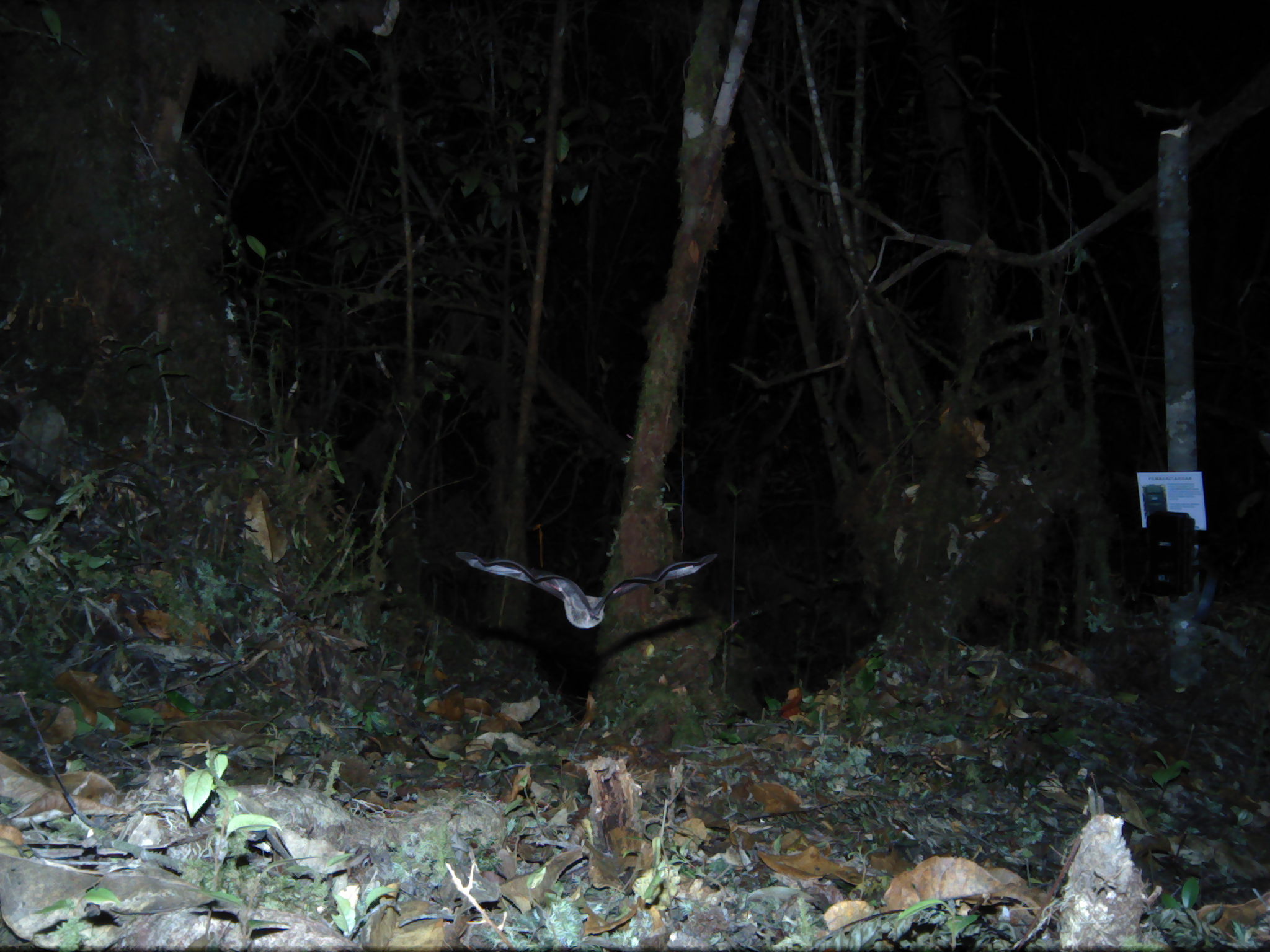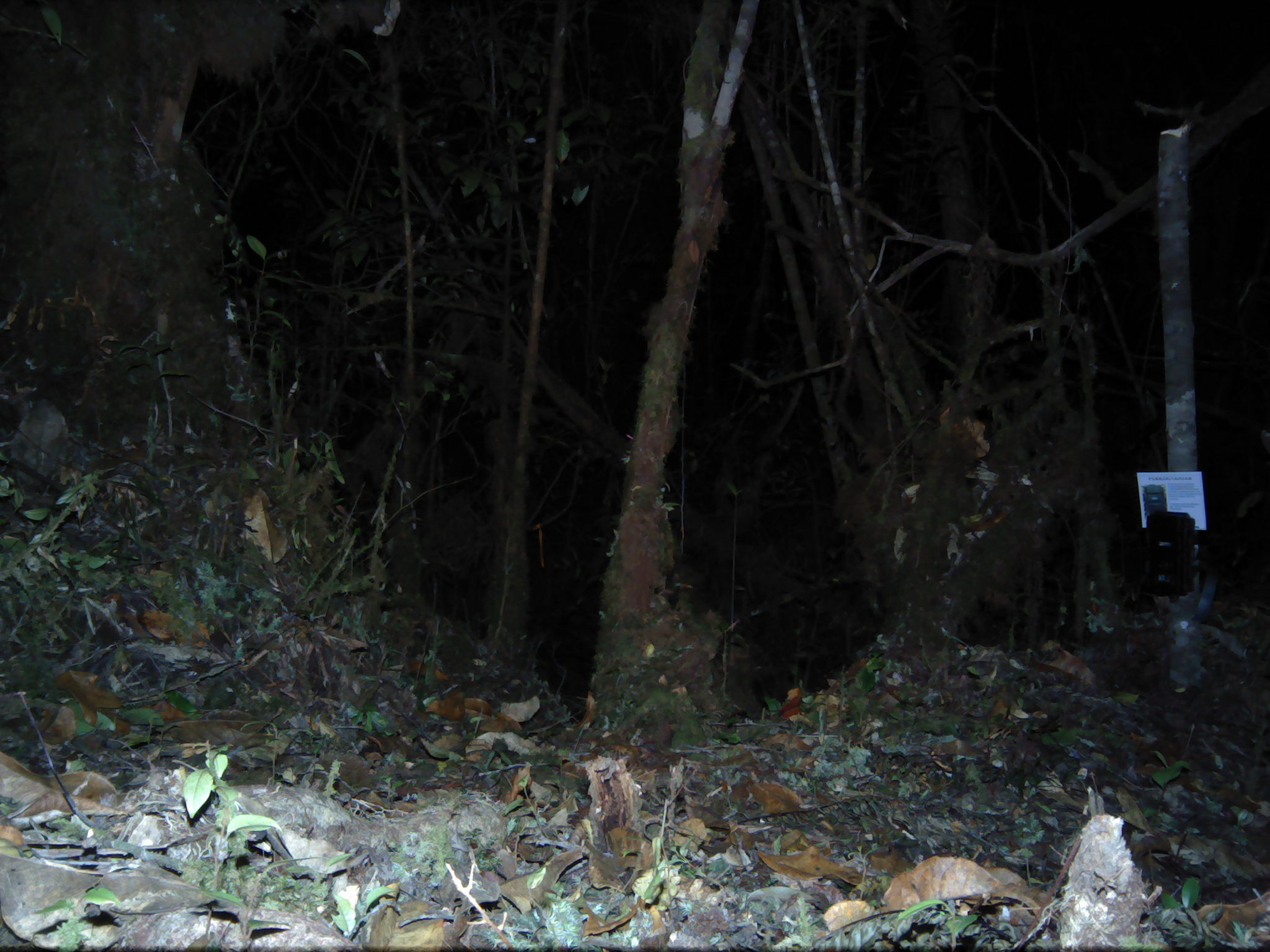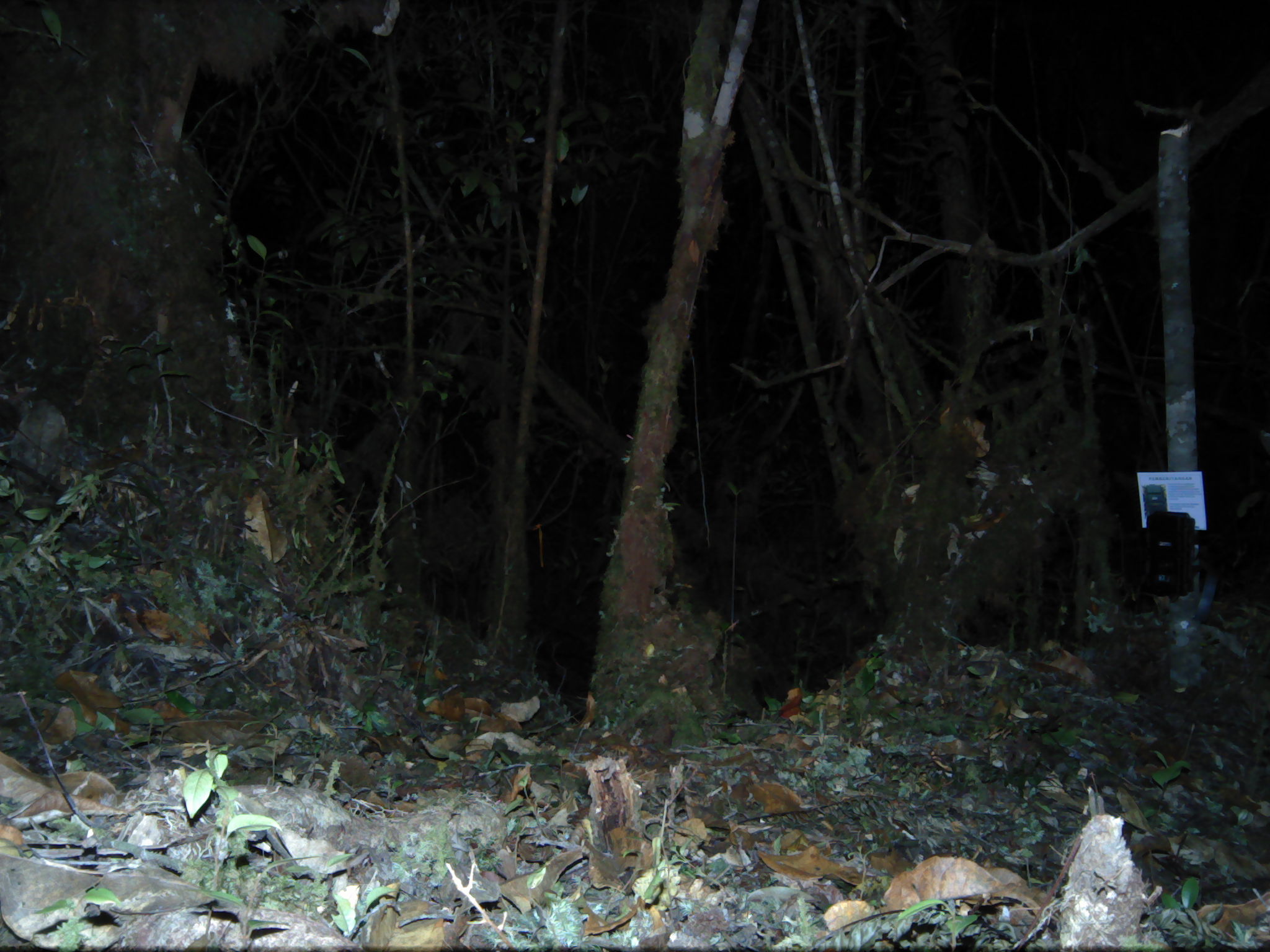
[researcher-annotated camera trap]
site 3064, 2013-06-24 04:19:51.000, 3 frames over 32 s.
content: unidentified animal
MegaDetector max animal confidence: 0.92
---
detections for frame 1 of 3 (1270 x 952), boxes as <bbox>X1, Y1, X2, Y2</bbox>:
unknown: <bbox>453, 546, 718, 628</bbox>